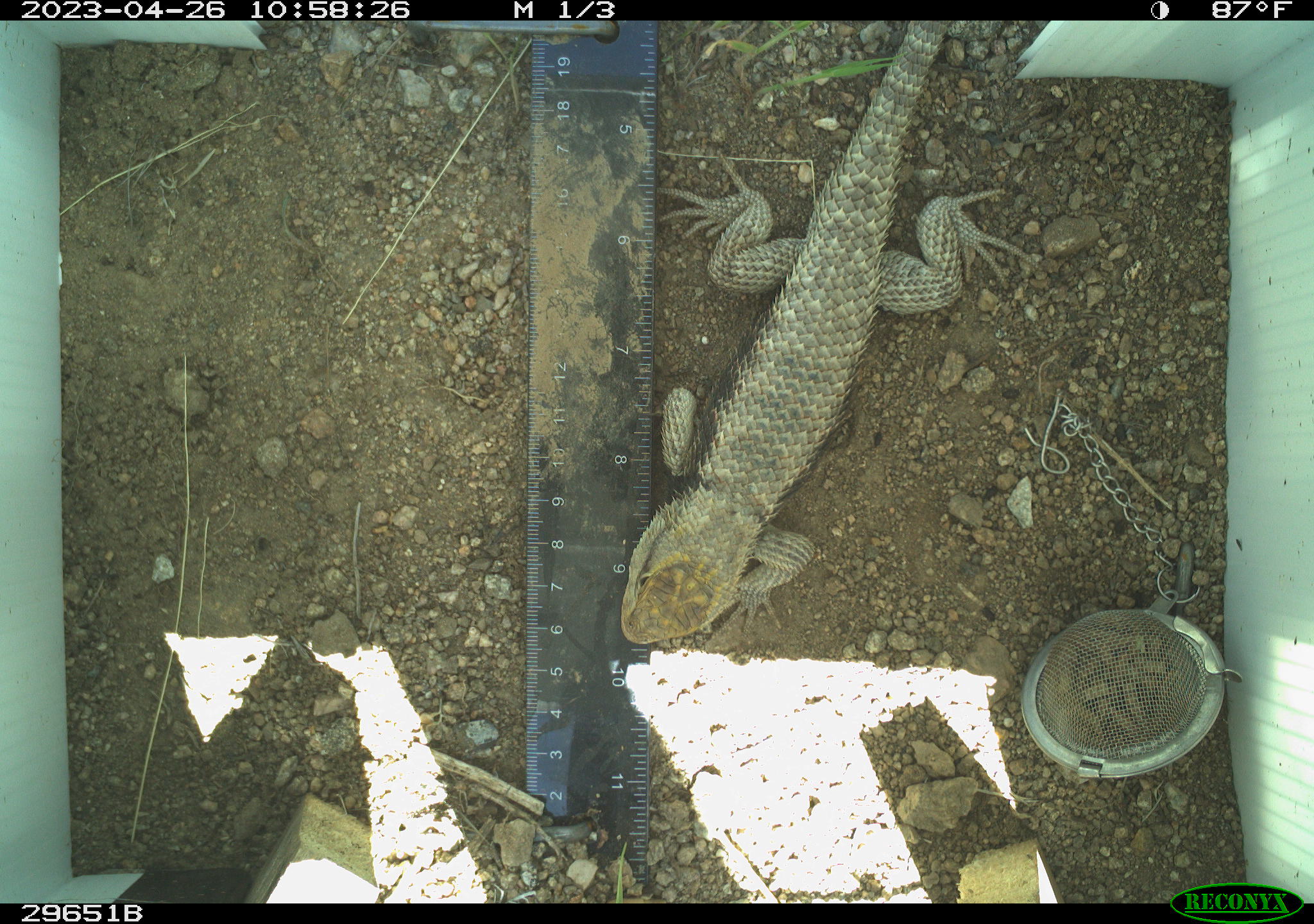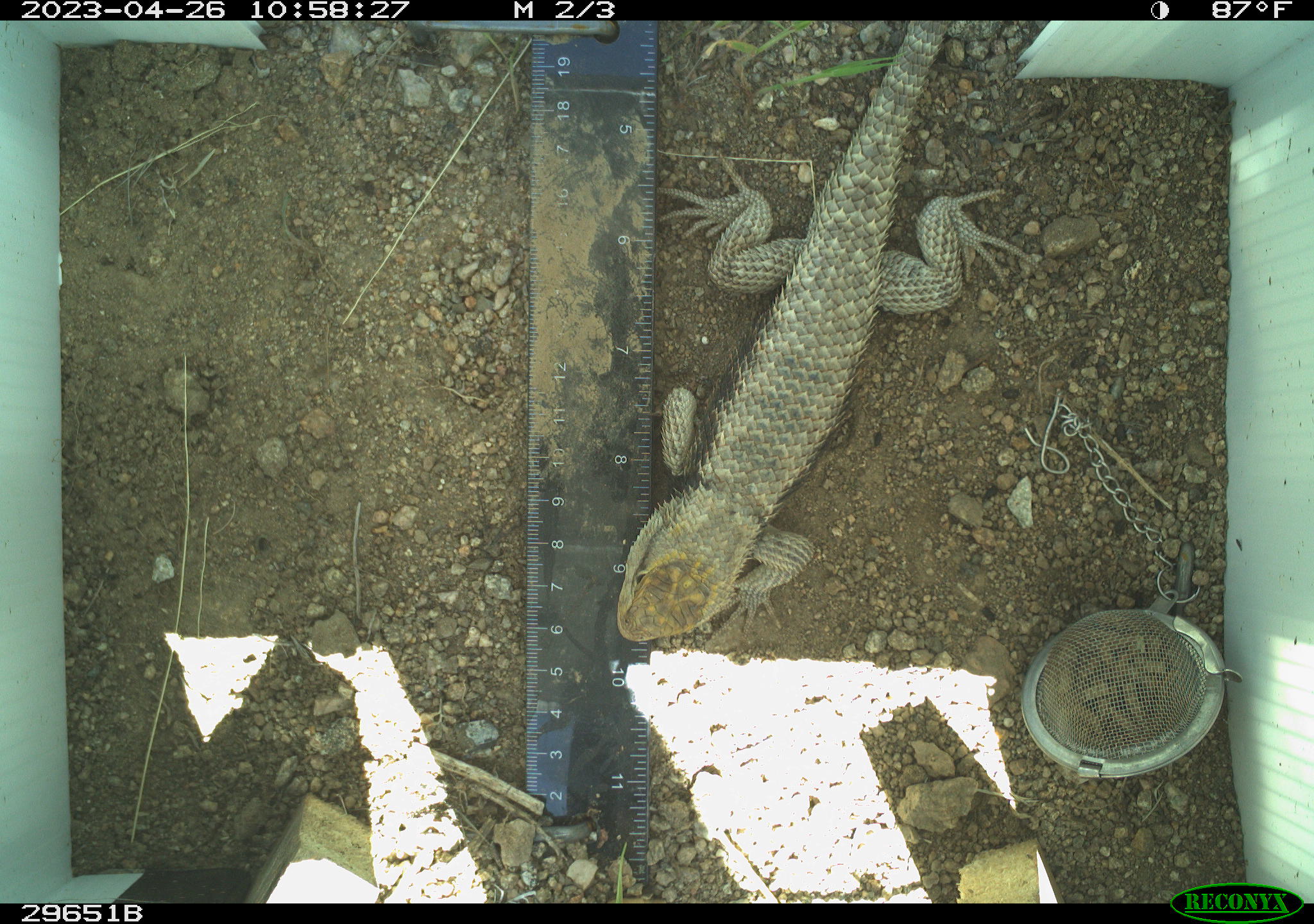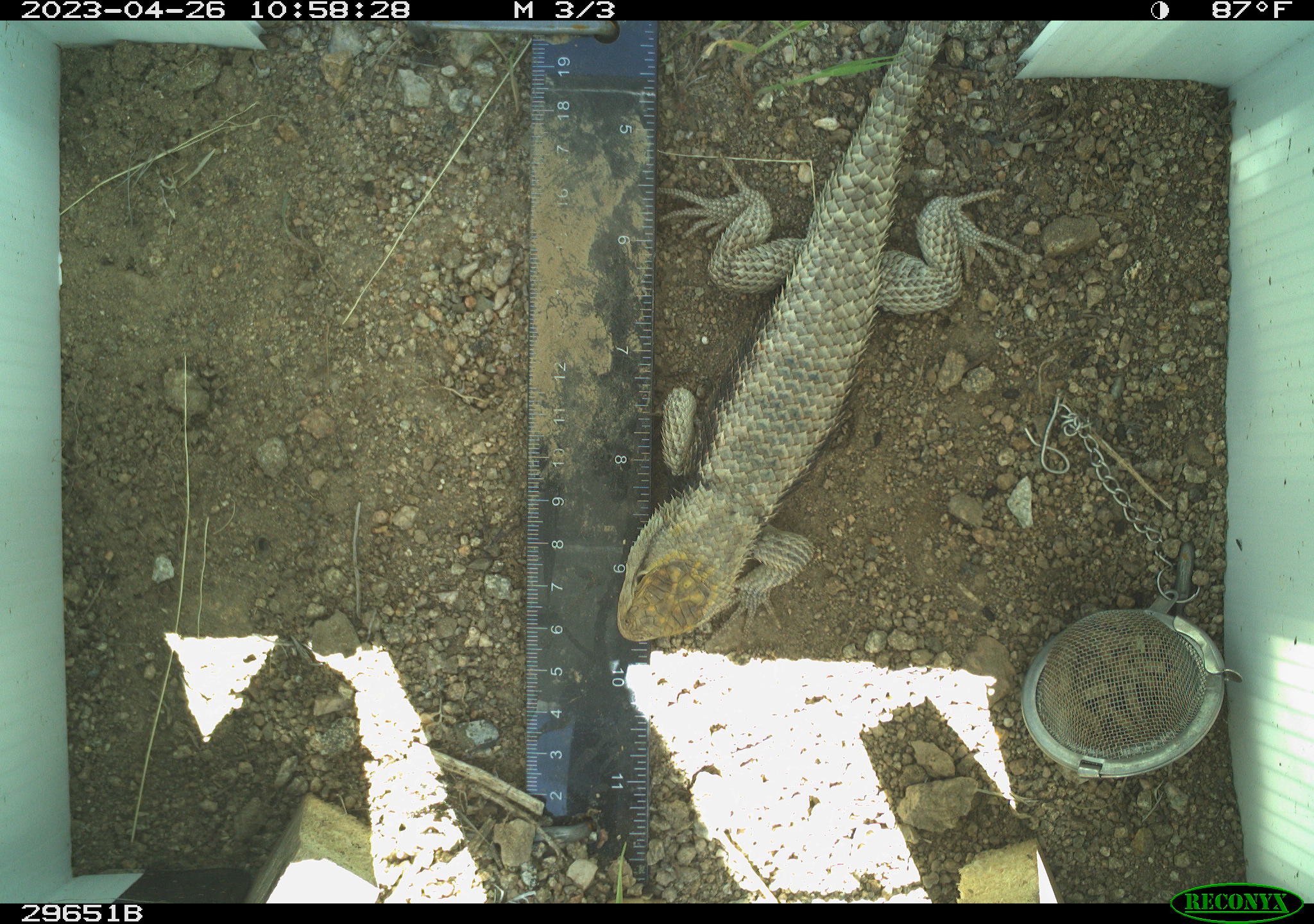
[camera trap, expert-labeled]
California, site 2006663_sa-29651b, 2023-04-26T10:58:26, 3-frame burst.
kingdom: Animalia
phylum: Chordata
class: Reptilia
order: Squamata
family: Phrynosomatidae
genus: Sceloporus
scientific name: Sceloporus uniformis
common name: yellow-backed spiny lizard